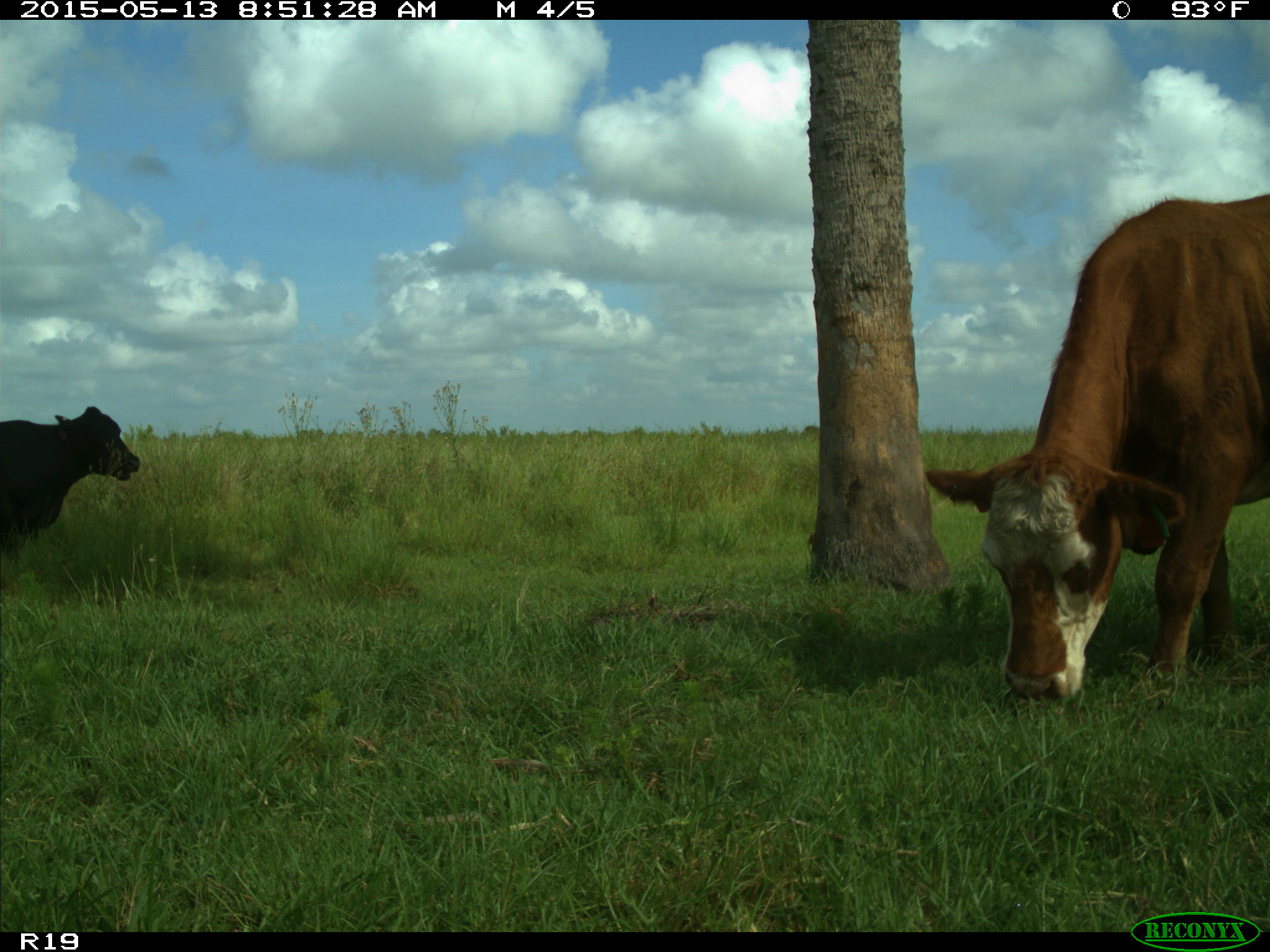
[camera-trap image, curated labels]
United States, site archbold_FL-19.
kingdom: Animalia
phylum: Chordata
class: Mammalia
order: Artiodactyla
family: Bovidae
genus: Bos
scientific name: Bos taurus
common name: domestic cow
Bos taurus (domestic cow).